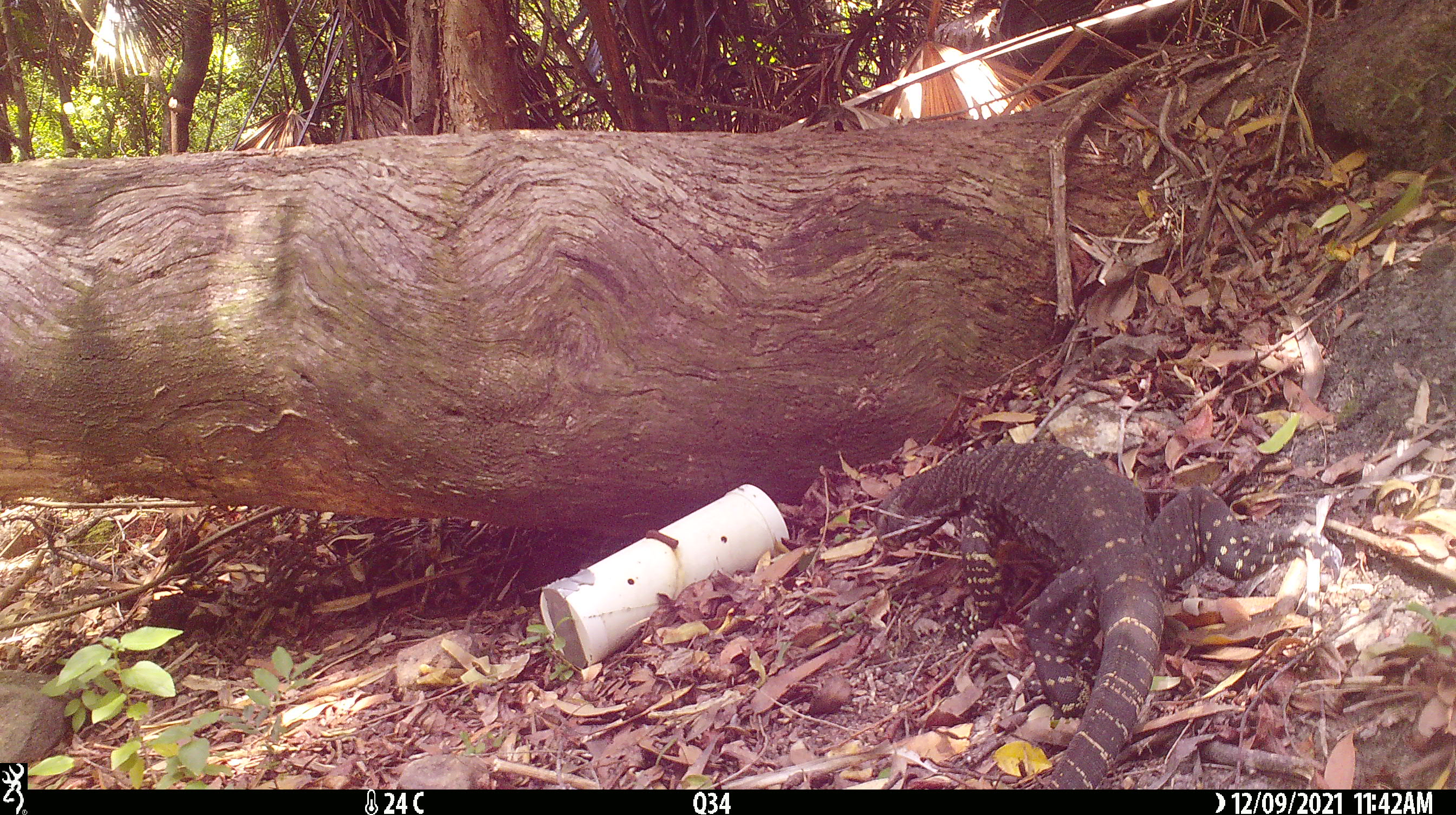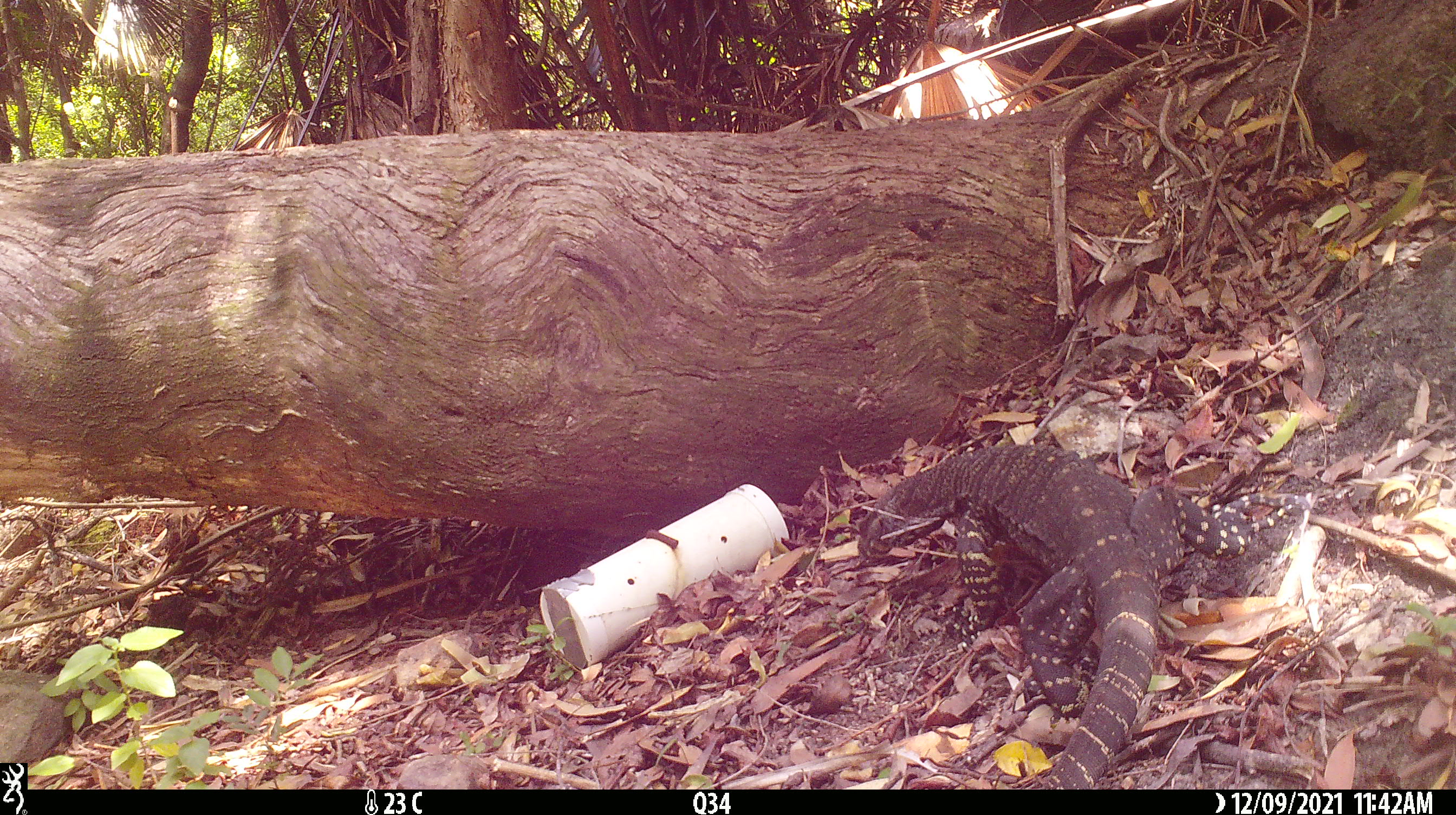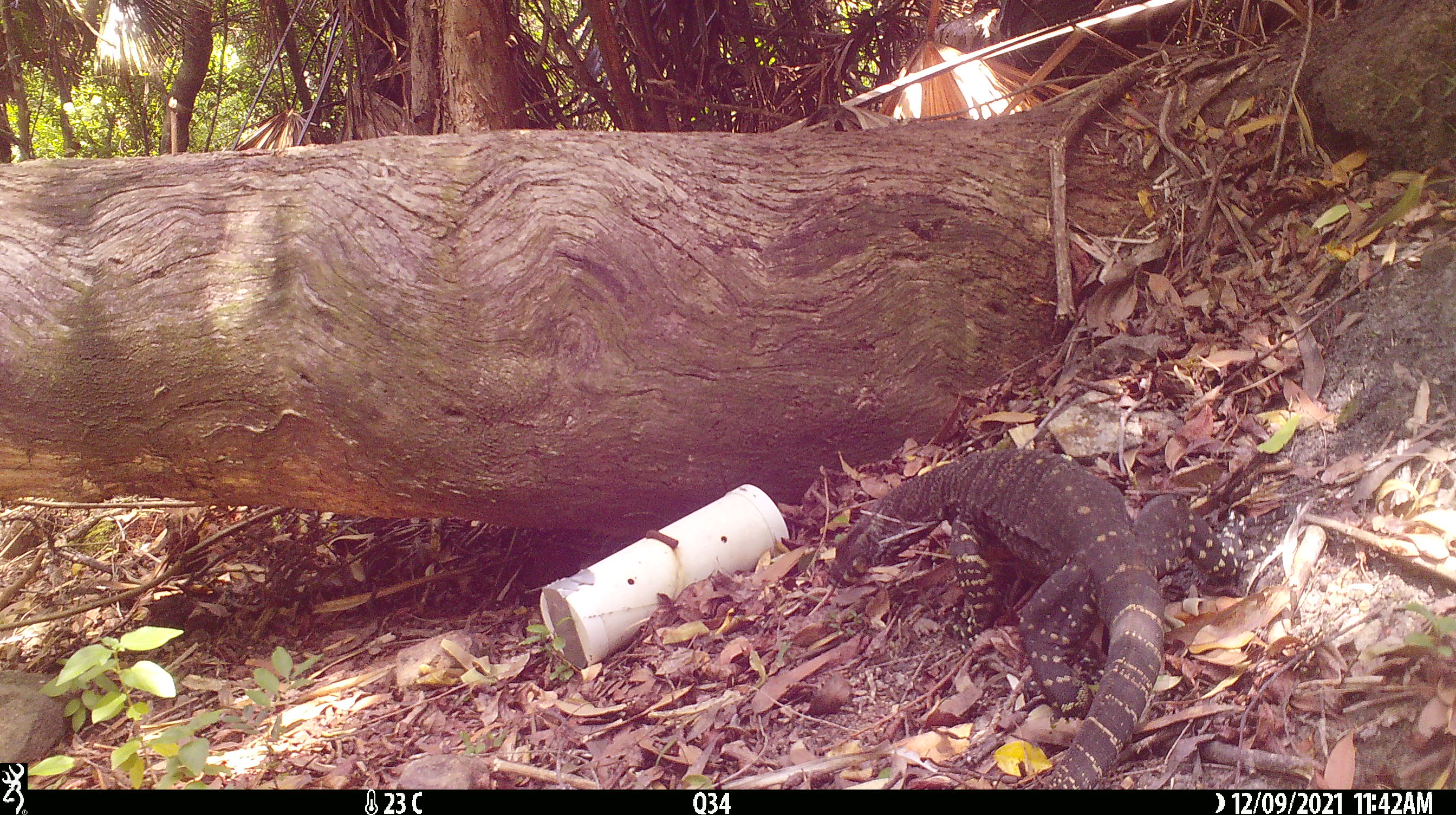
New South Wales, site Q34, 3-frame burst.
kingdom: Animalia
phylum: Chordata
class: Reptilia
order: Squamata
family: Varanidae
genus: Varanus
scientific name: Varanus varius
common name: lace monitor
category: goanna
Goanna (lace monitor) (Varanus varius).